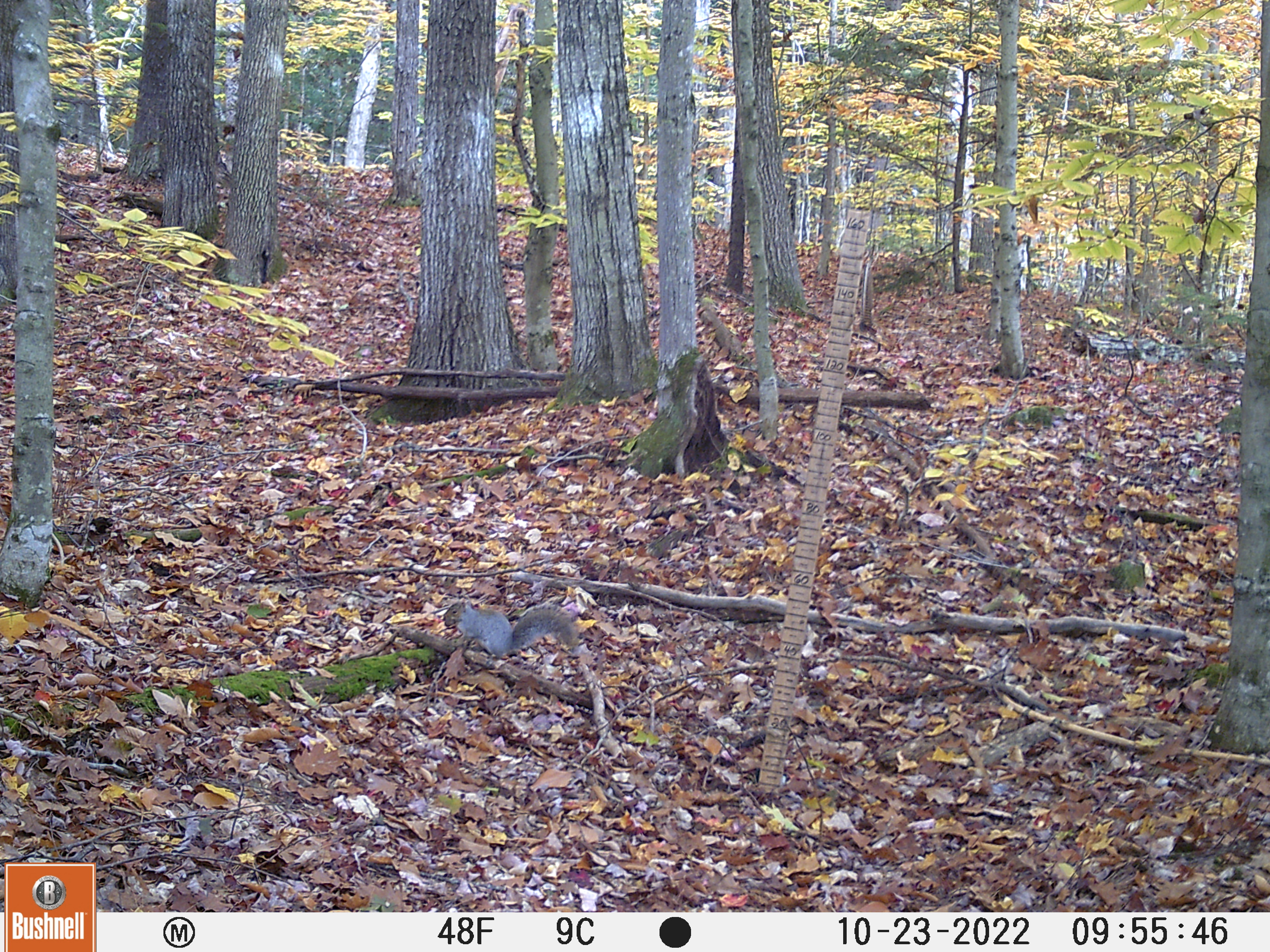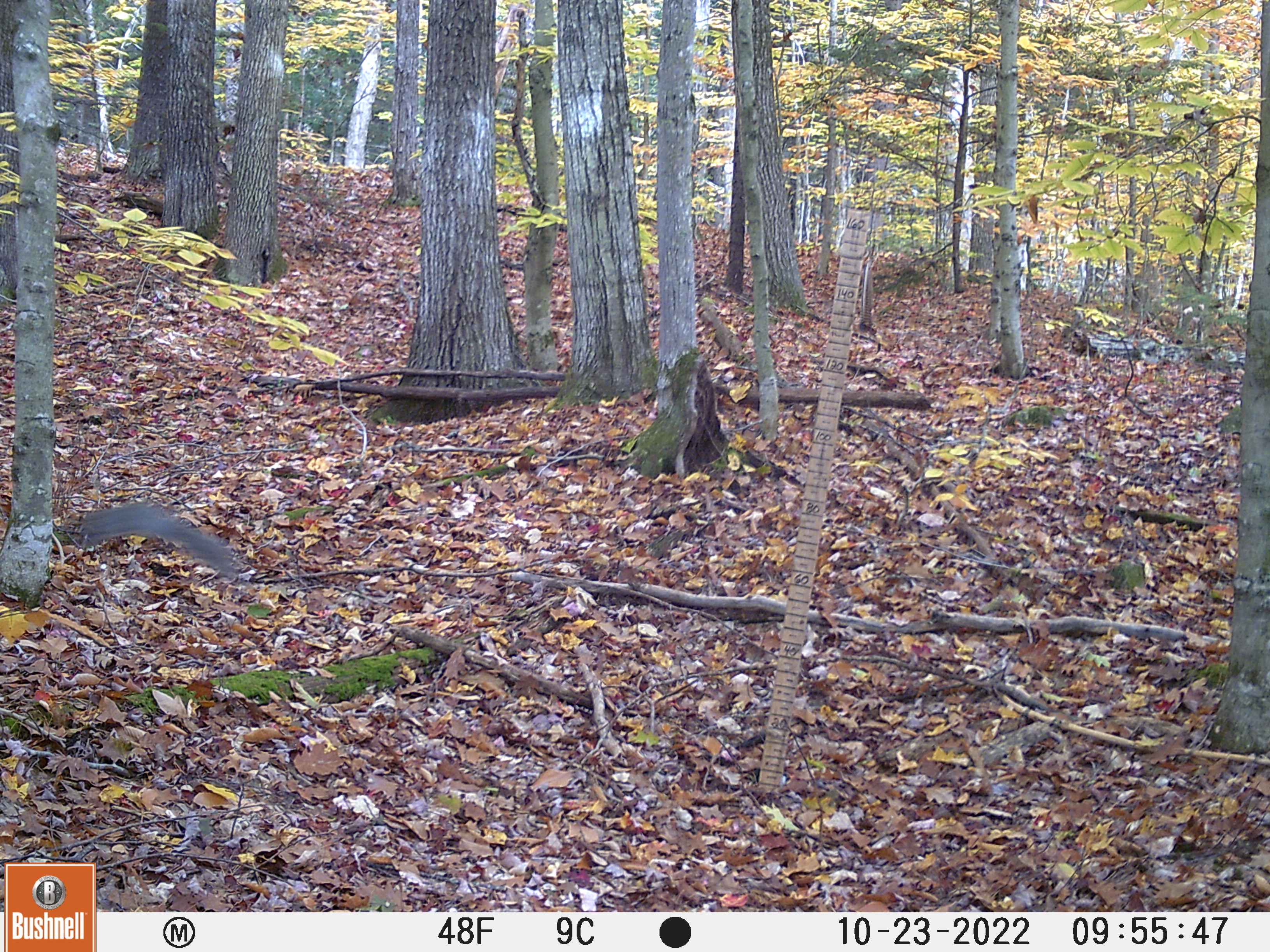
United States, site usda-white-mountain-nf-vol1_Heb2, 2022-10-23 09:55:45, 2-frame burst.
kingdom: Animalia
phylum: Chordata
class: Mammalia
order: Rodentia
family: Sciuridae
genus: Sciurus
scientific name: Sciurus carolinensis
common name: gray squirrel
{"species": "gray squirrel (Sciurus carolinensis)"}